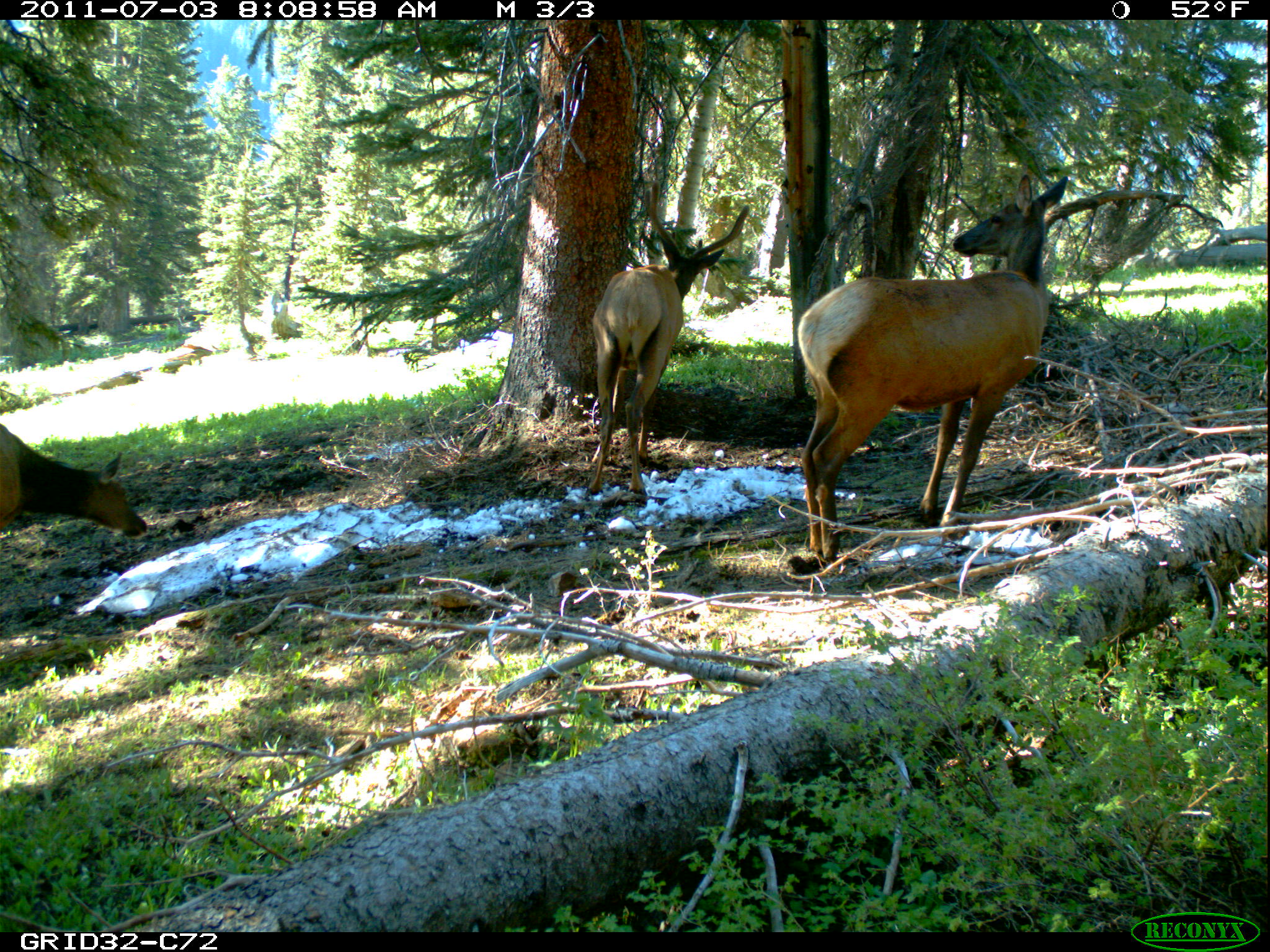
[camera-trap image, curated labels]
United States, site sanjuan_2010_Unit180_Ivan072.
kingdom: Animalia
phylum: Chordata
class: Mammalia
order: Artiodactyla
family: Cervidae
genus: Cervus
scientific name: Cervus elaphus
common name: red deer